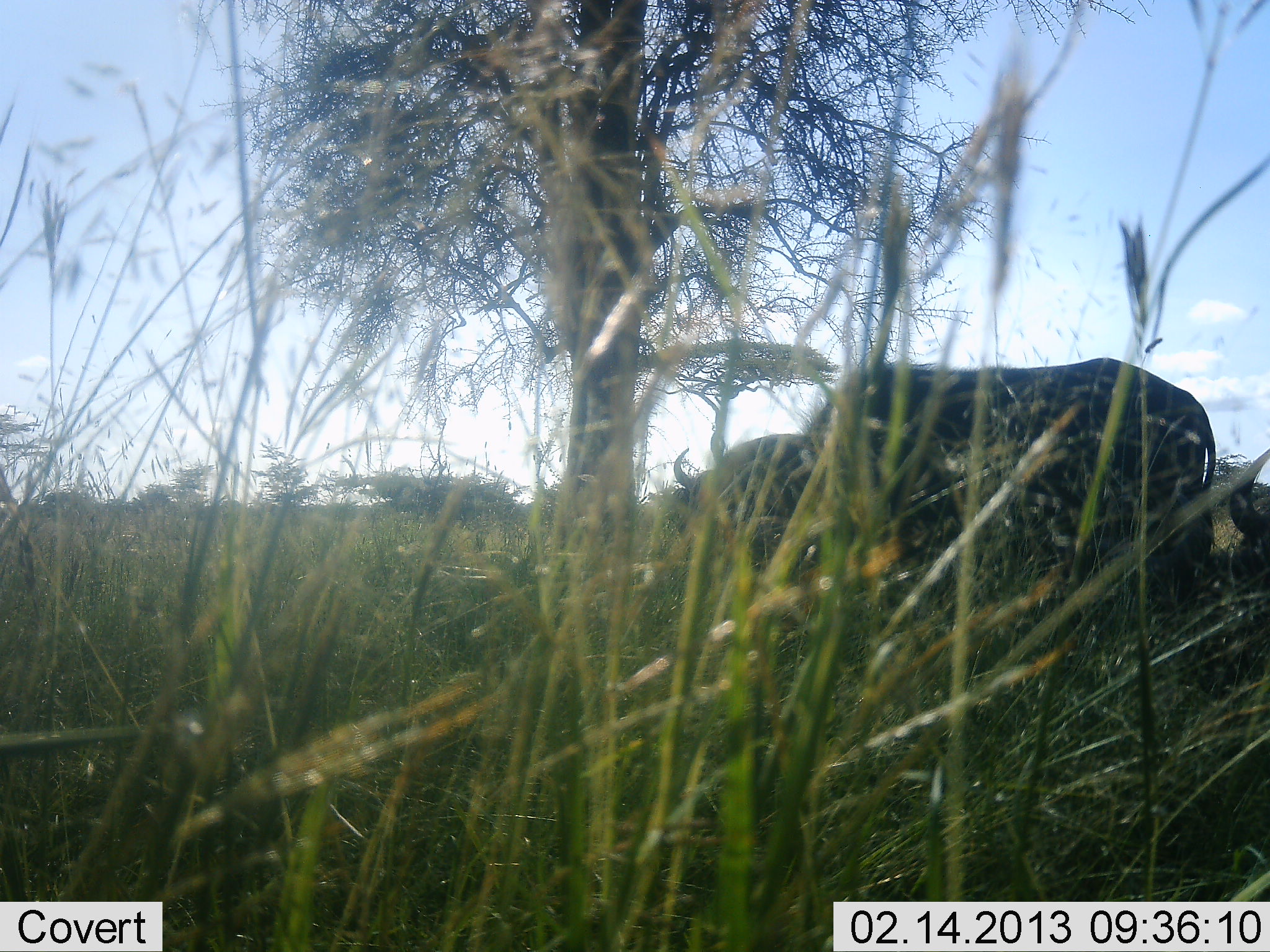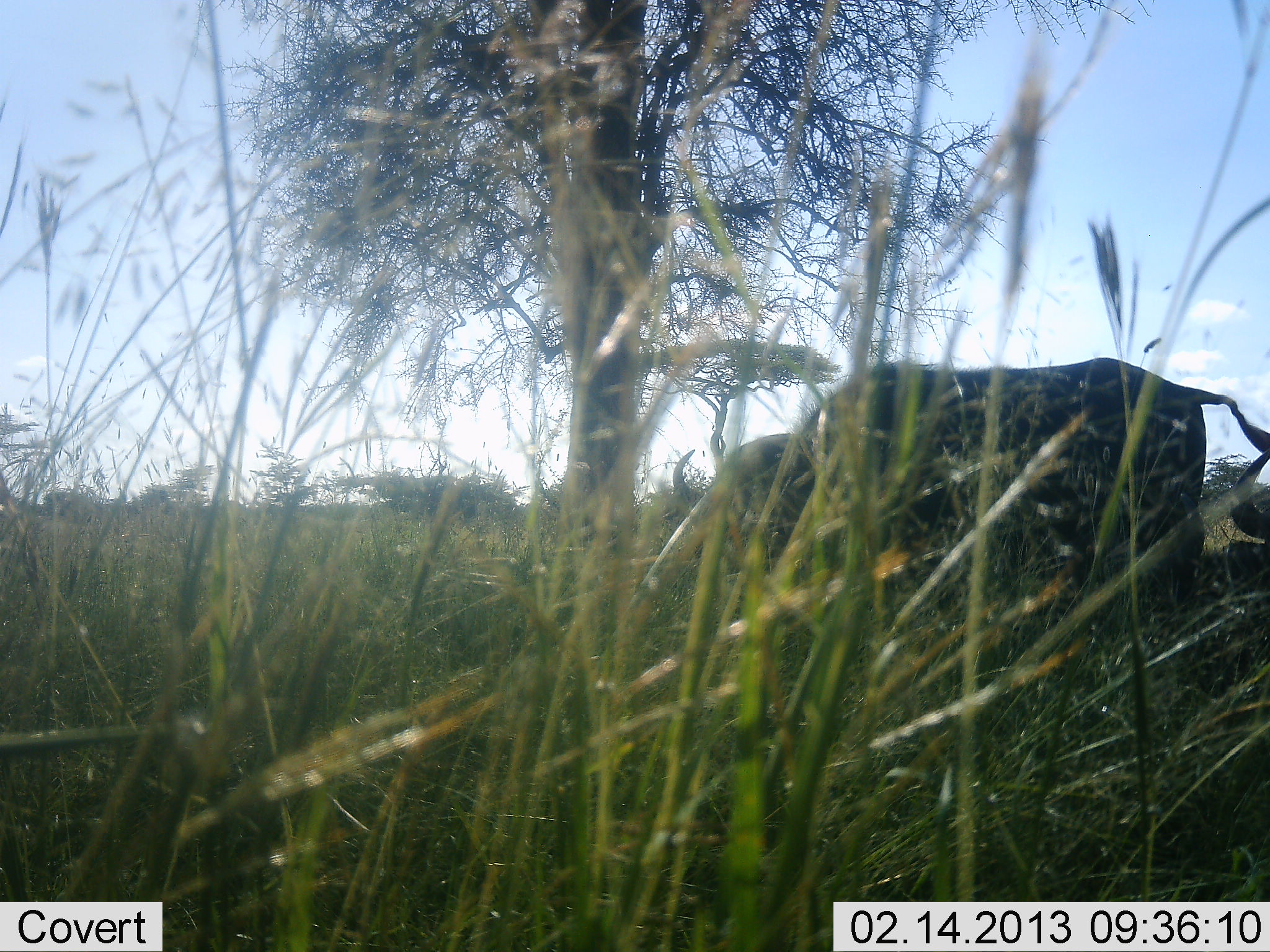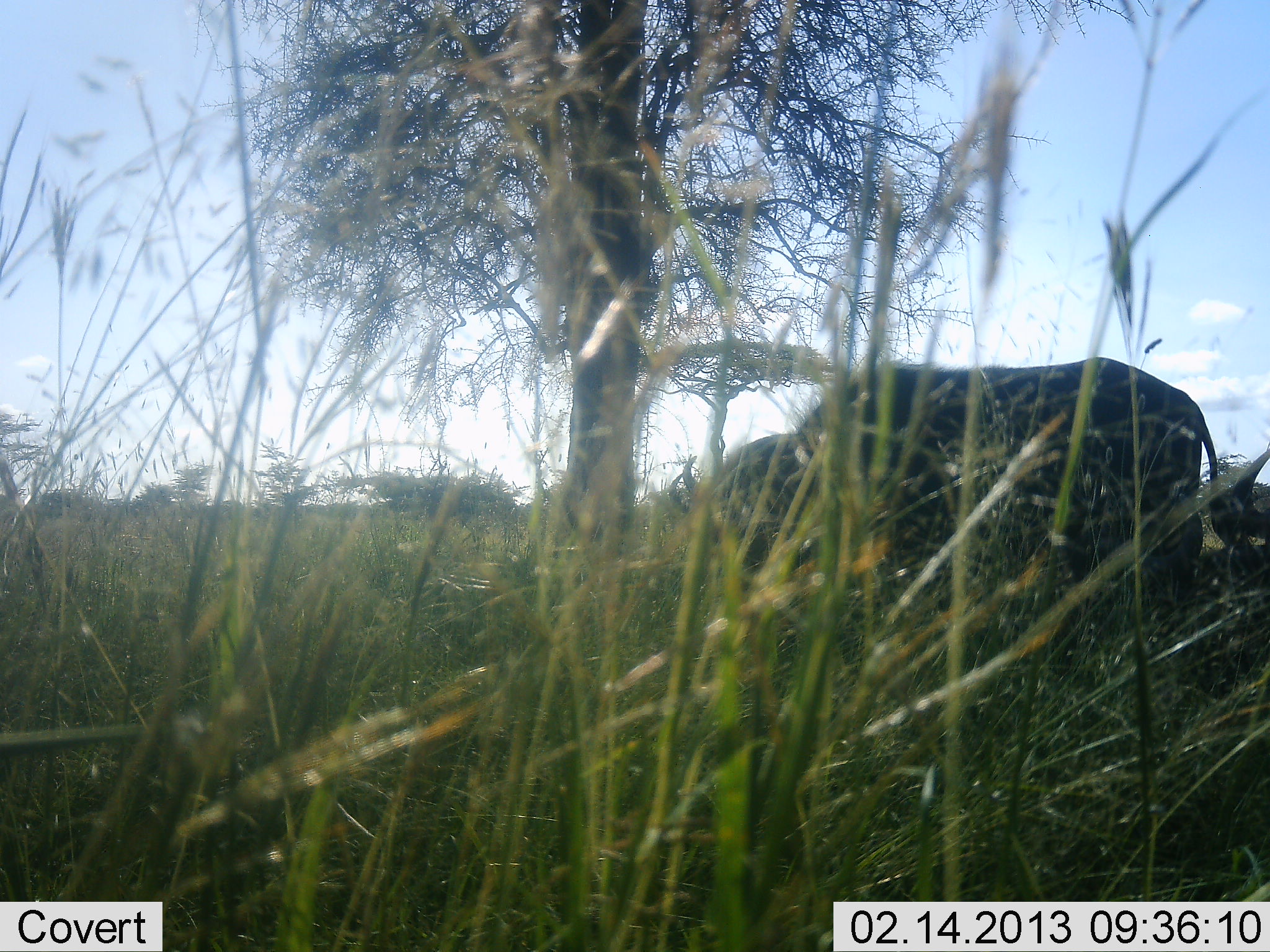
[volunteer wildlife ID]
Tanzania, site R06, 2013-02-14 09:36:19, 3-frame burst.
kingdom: Animalia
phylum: Chordata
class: Mammalia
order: Artiodactyla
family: Bovidae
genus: Syncerus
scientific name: Syncerus caffer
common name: cape buffalo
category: buffalo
Buffalo (cape buffalo) (Syncerus caffer), count 1. Behavior (volunteer vote fractions): standing 52%, resting 12%, moving 0%, interacting 0%. Young present (vote fraction): 0%. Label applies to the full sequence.